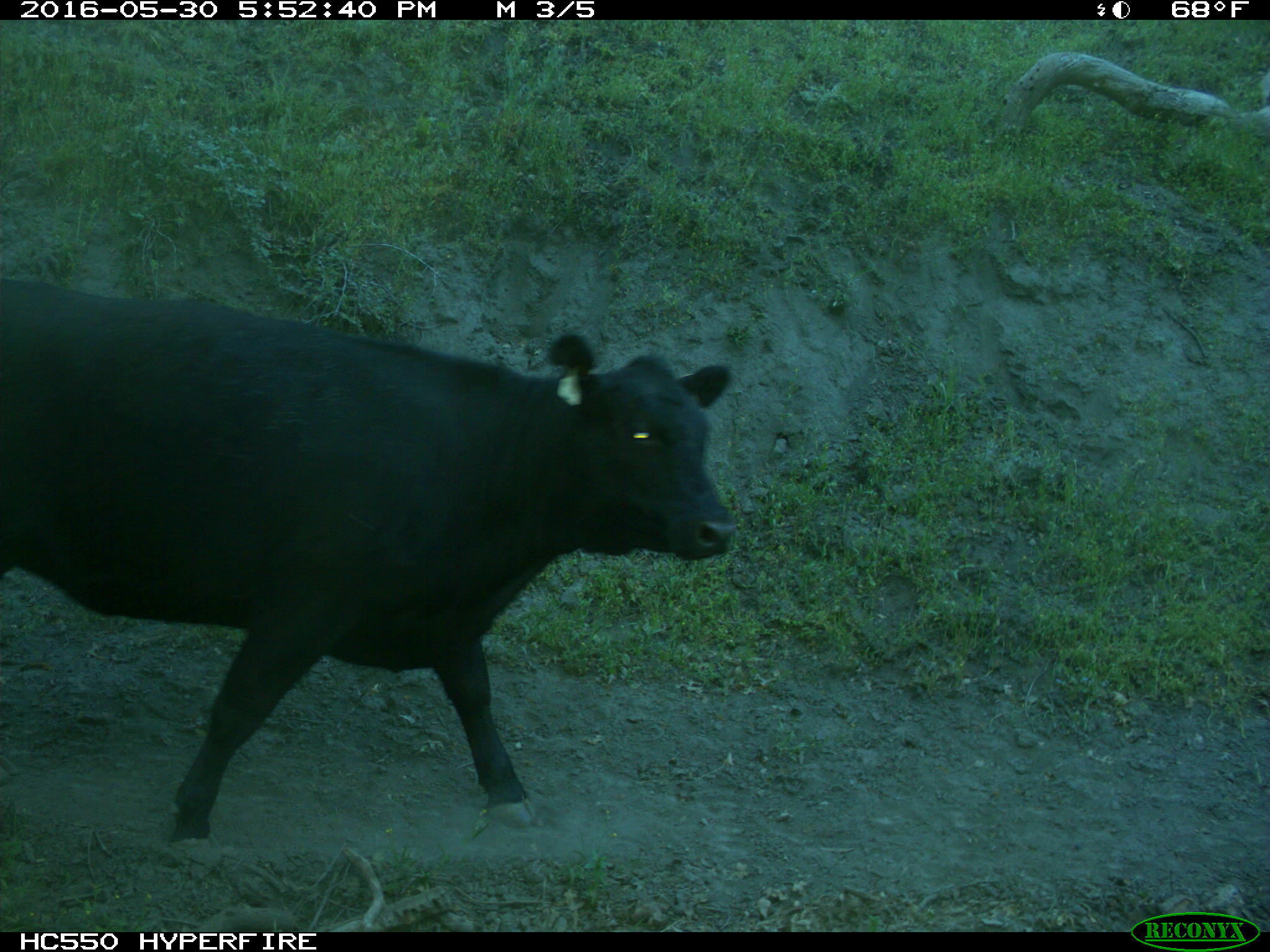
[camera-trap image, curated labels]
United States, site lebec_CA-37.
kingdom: Animalia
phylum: Chordata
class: Mammalia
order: Artiodactyla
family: Bovidae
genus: Bos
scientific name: Bos taurus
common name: domestic cow